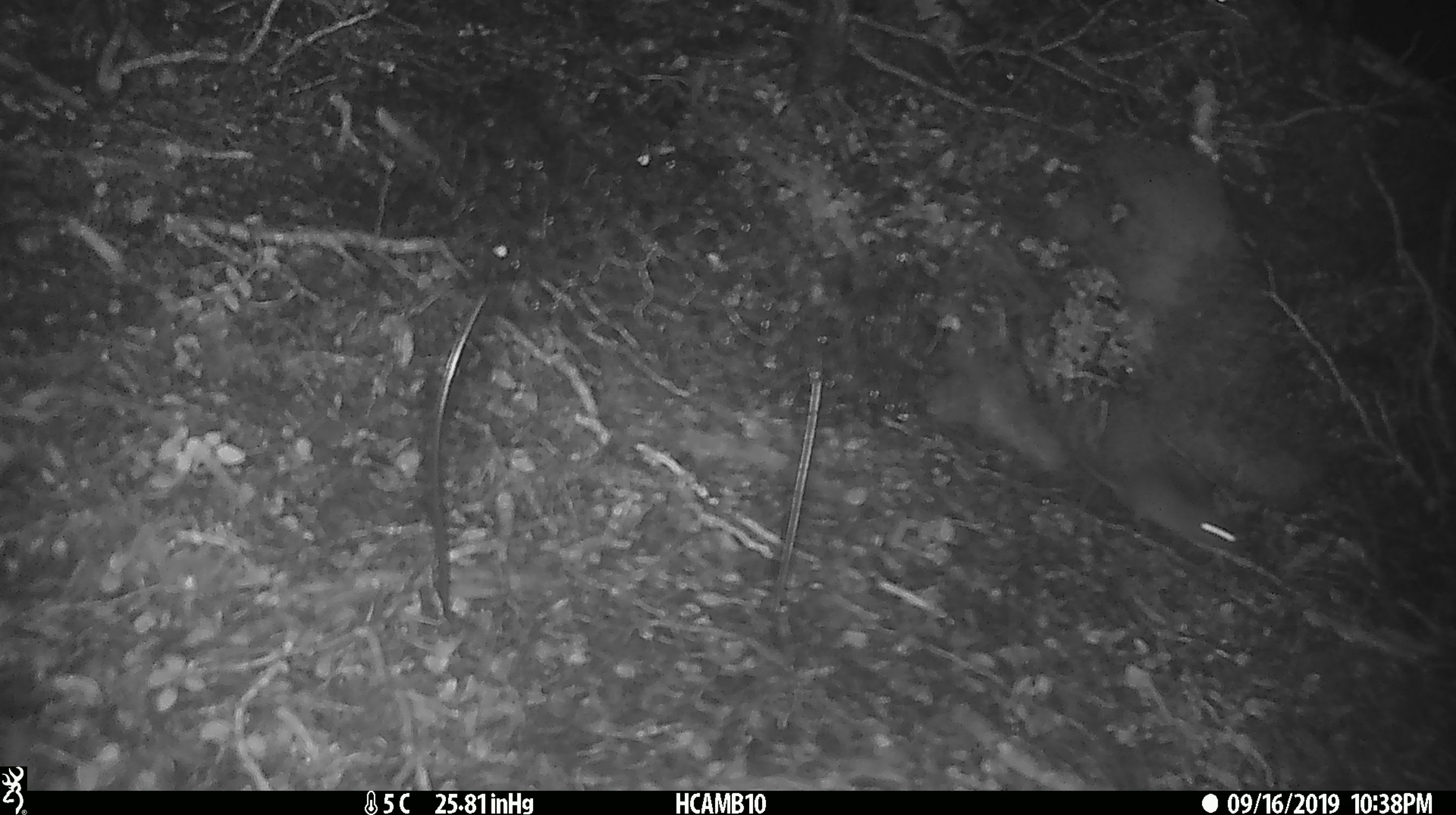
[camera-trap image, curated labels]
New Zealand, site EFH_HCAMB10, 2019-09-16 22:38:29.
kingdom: Animalia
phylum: Chordata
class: Mammalia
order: Rodentia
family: Muridae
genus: Mus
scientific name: Mus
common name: mouse